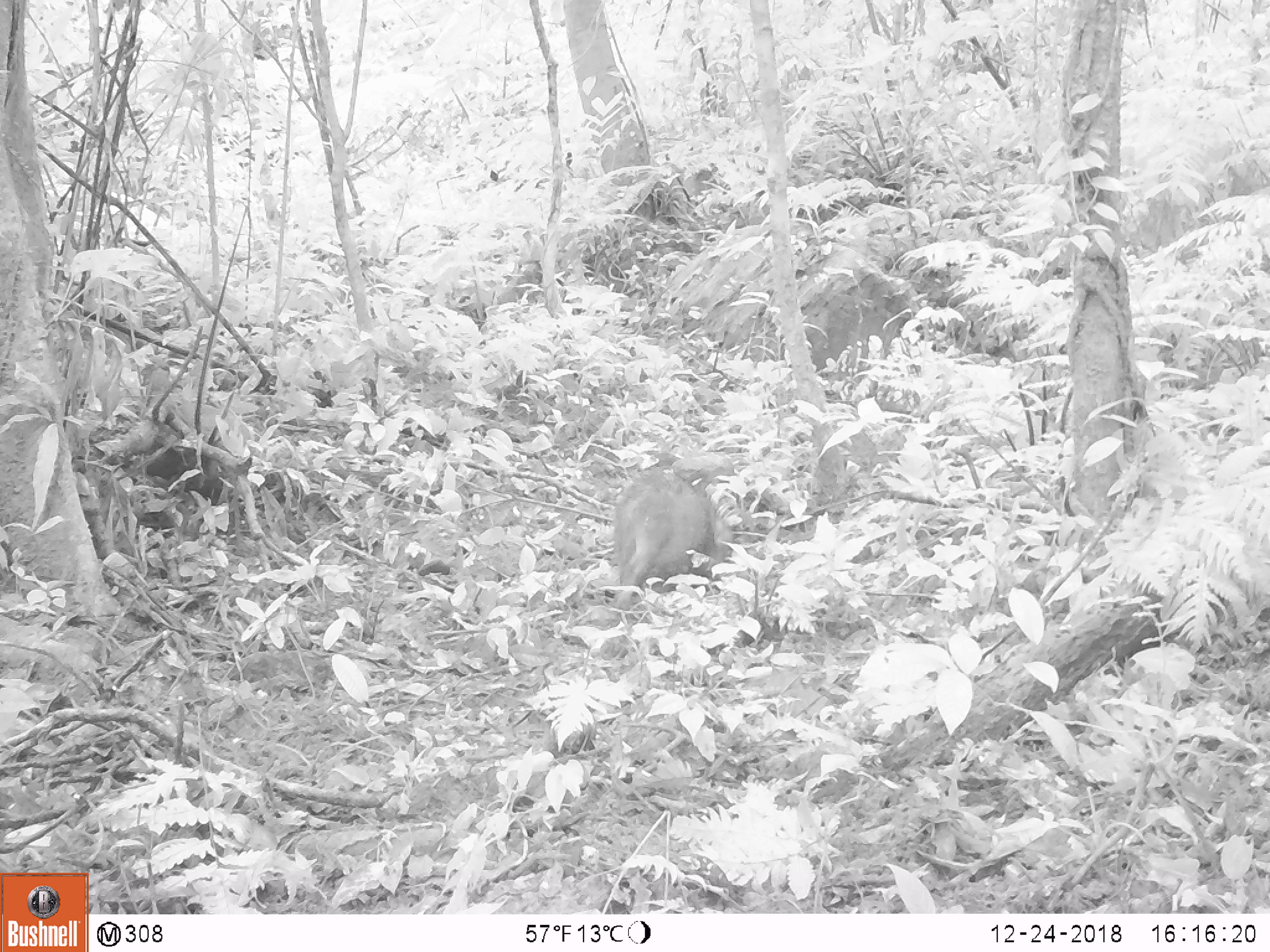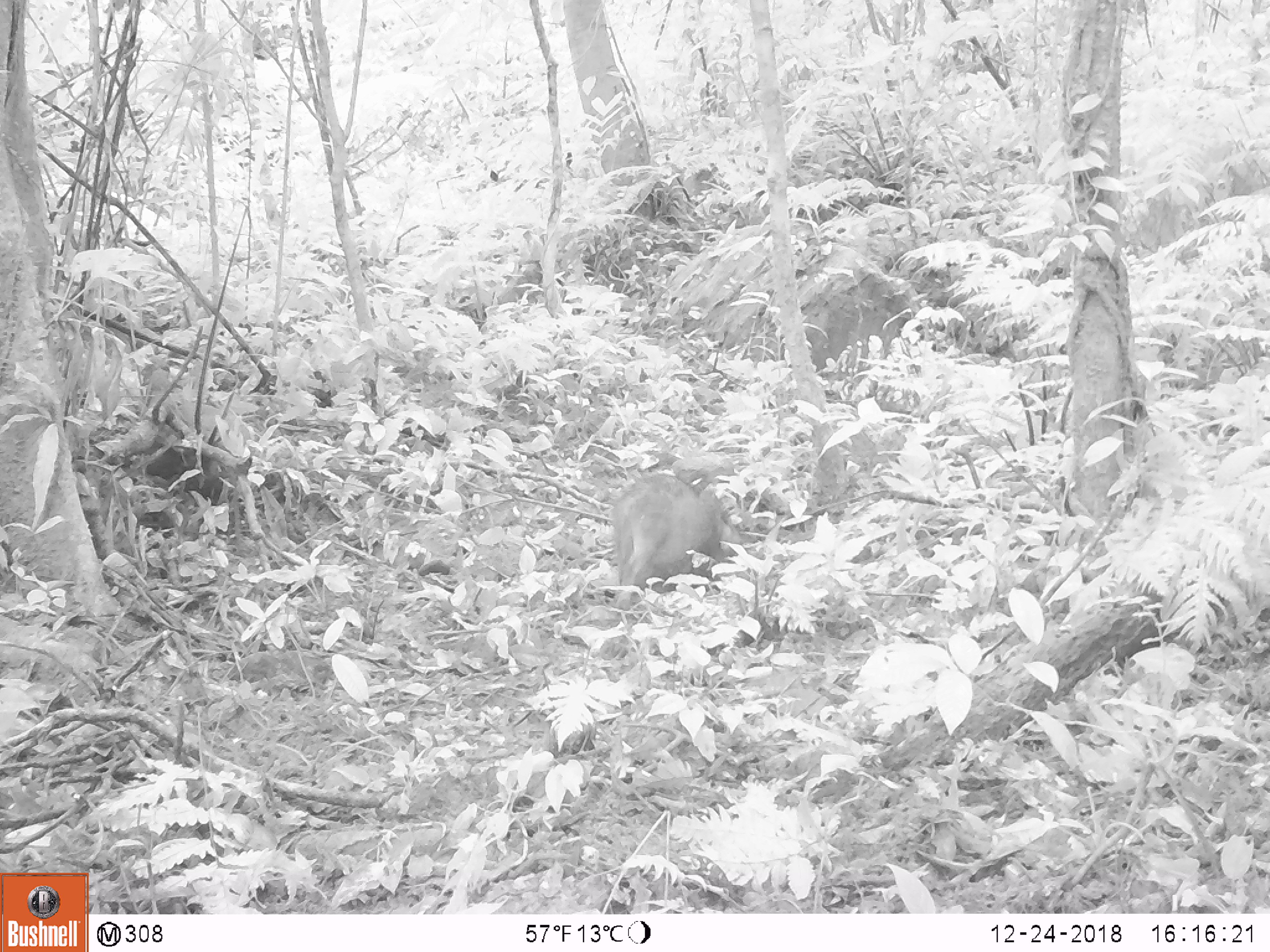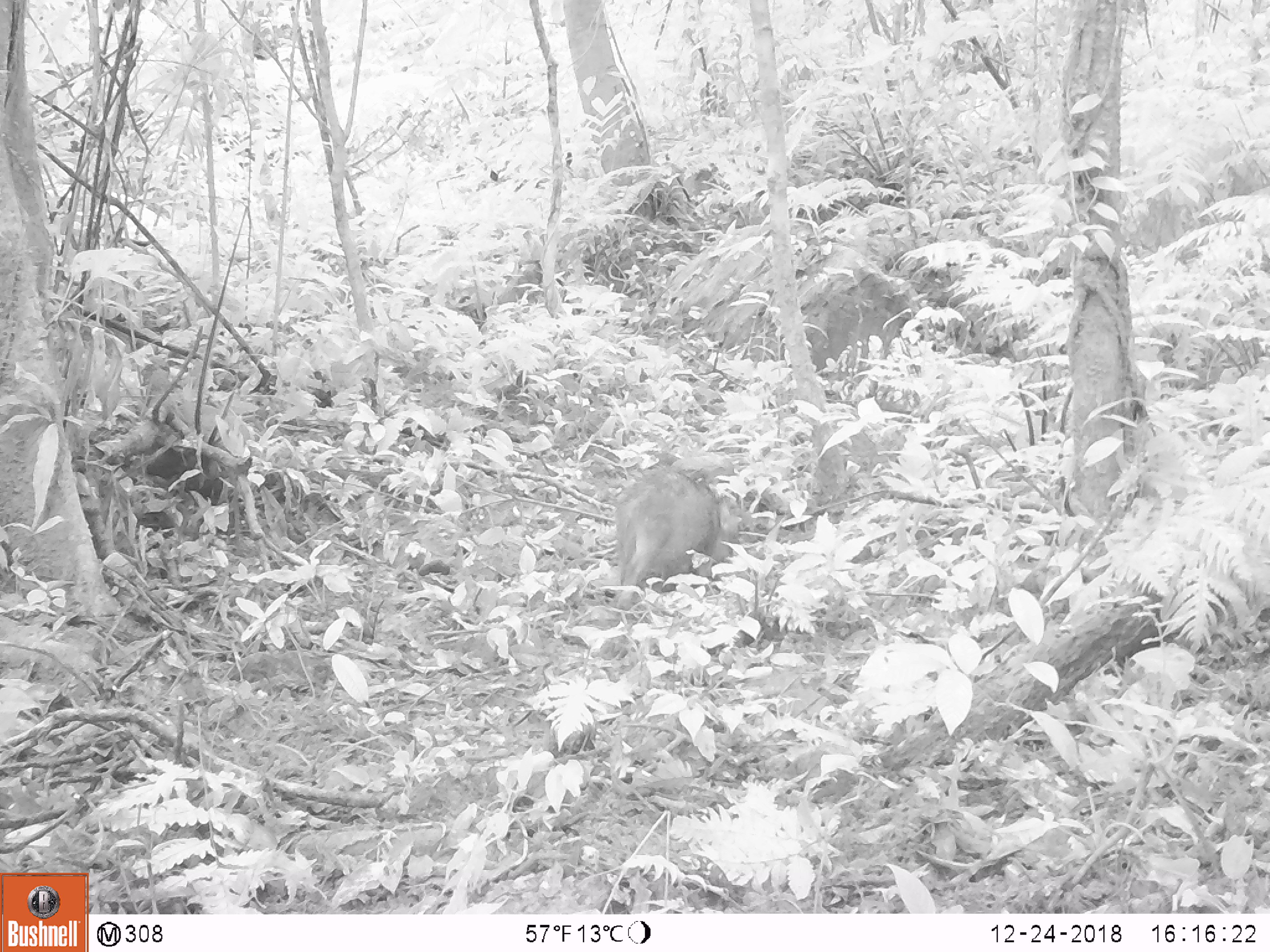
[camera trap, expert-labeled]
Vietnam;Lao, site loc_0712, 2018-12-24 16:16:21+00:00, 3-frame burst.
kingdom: Animalia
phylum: Chordata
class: Mammalia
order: Artiodactyla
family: Suidae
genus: Sus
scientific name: Sus scrofa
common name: eurasian wild pig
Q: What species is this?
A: Eurasian wild pig (Sus scrofa).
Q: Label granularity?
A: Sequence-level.